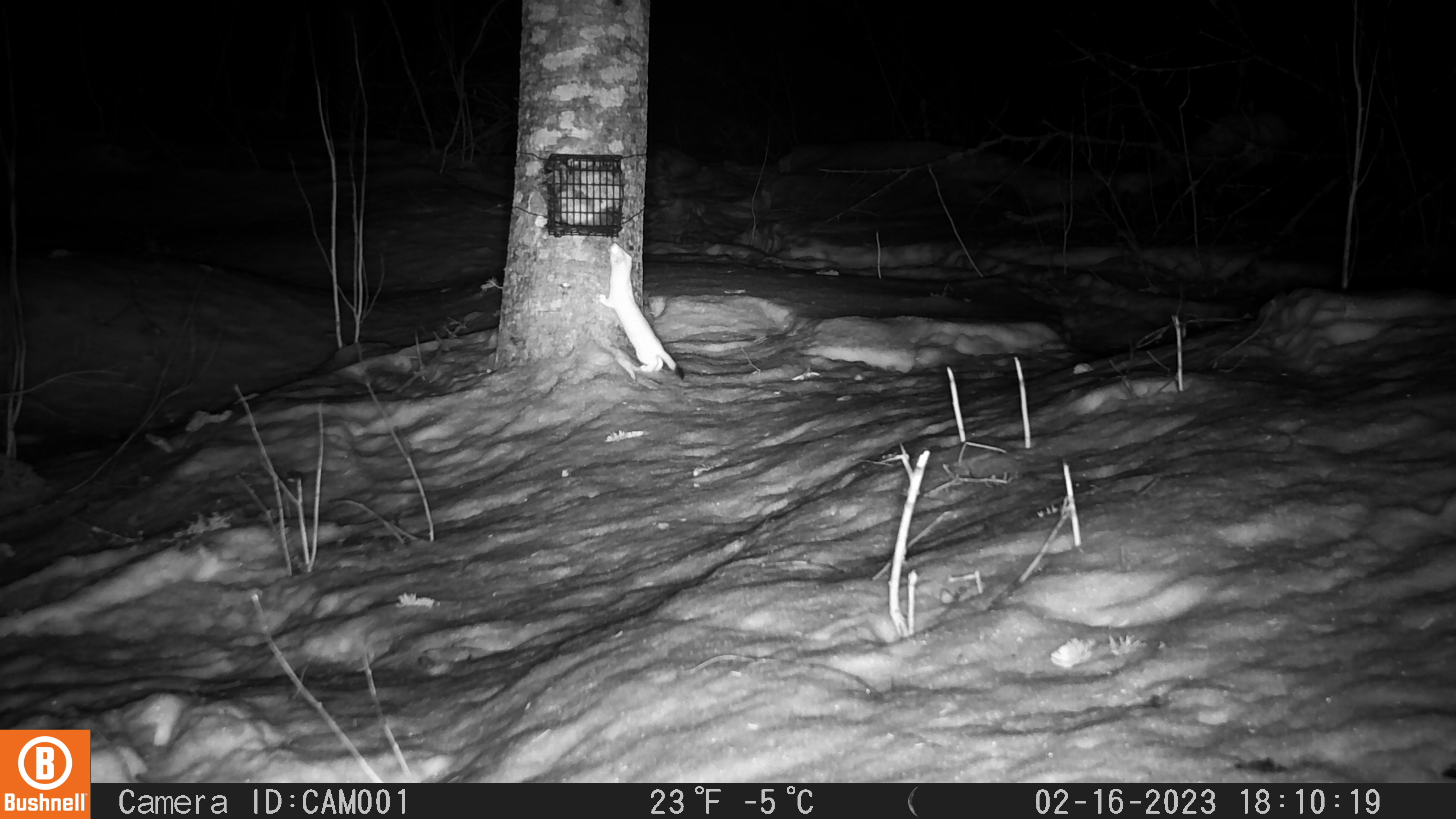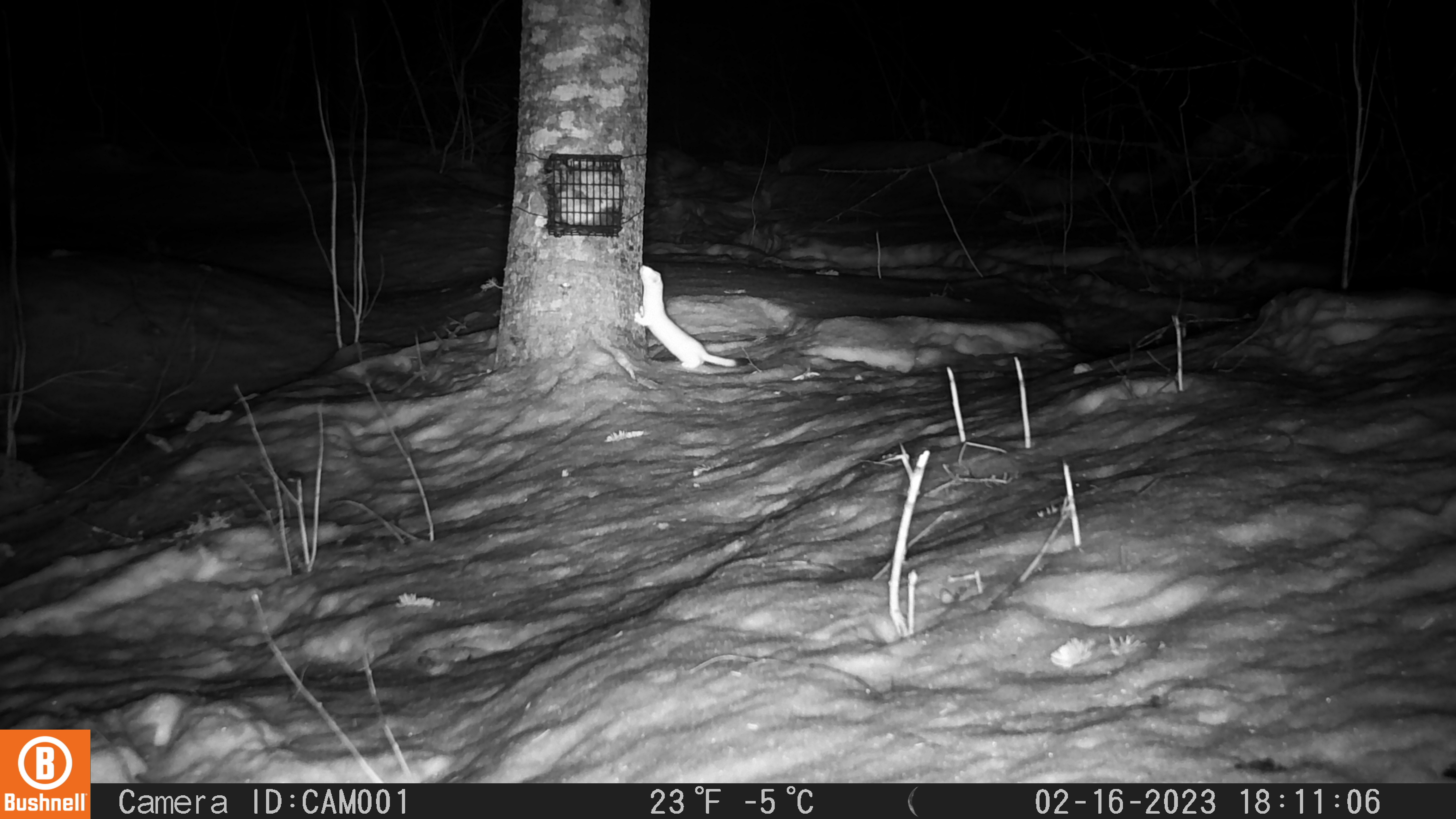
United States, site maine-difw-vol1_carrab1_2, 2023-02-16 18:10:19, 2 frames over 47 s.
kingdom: Animalia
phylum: Chordata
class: Mammalia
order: Carnivora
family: Mustelidae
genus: Mustela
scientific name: Mustela richardsonii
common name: short-tailed weasel